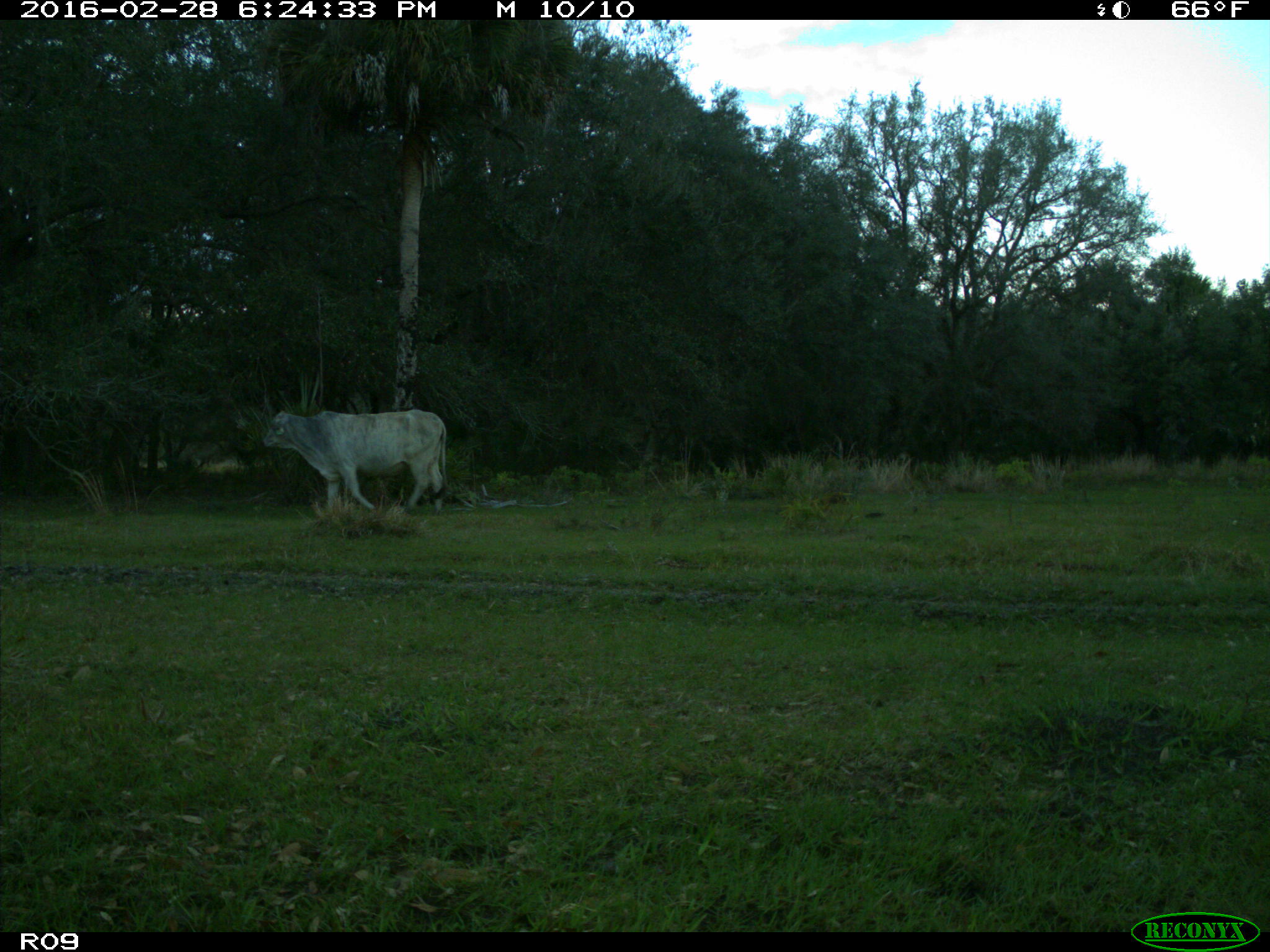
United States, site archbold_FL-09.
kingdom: Animalia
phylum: Chordata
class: Mammalia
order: Artiodactyla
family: Bovidae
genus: Bos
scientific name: Bos taurus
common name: domestic cow